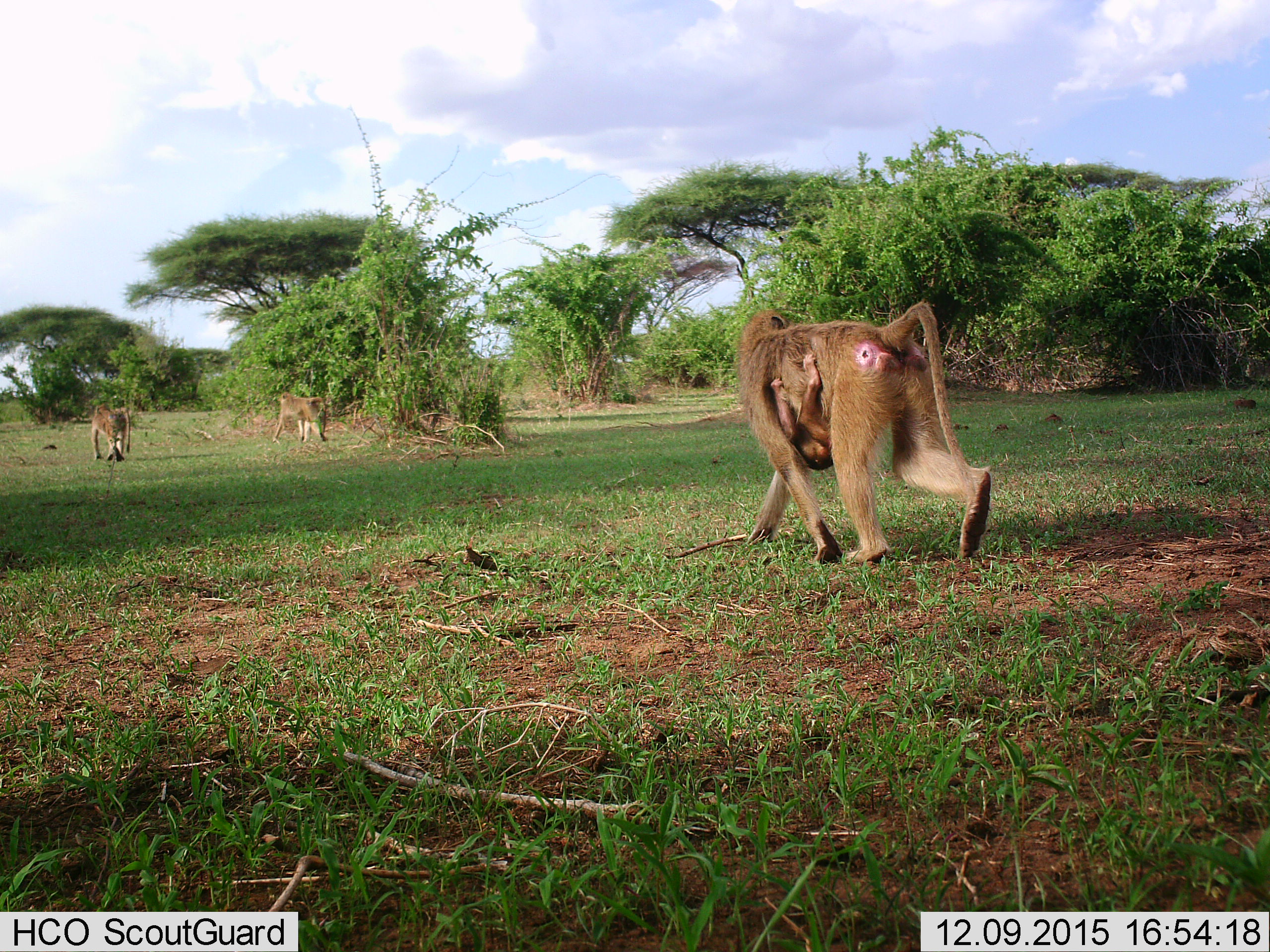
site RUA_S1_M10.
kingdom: Animalia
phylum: Chordata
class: Mammalia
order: Primates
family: Cercopithecidae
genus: Papio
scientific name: Papio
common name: baboon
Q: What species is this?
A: Baboon (Papio).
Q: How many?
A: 4.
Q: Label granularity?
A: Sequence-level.